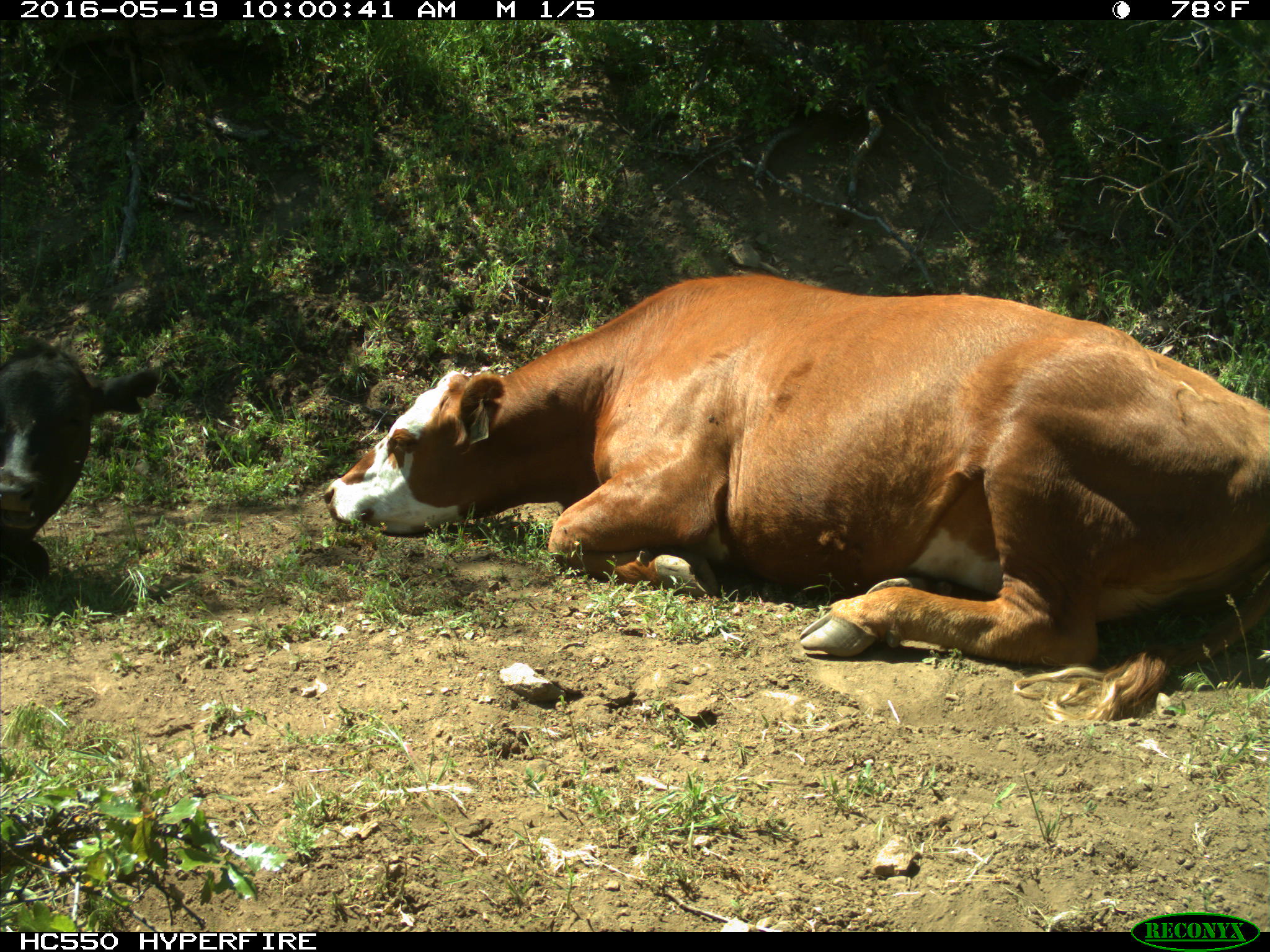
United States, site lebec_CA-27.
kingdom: Animalia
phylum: Chordata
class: Mammalia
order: Artiodactyla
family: Bovidae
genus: Bos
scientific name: Bos taurus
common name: domestic cow